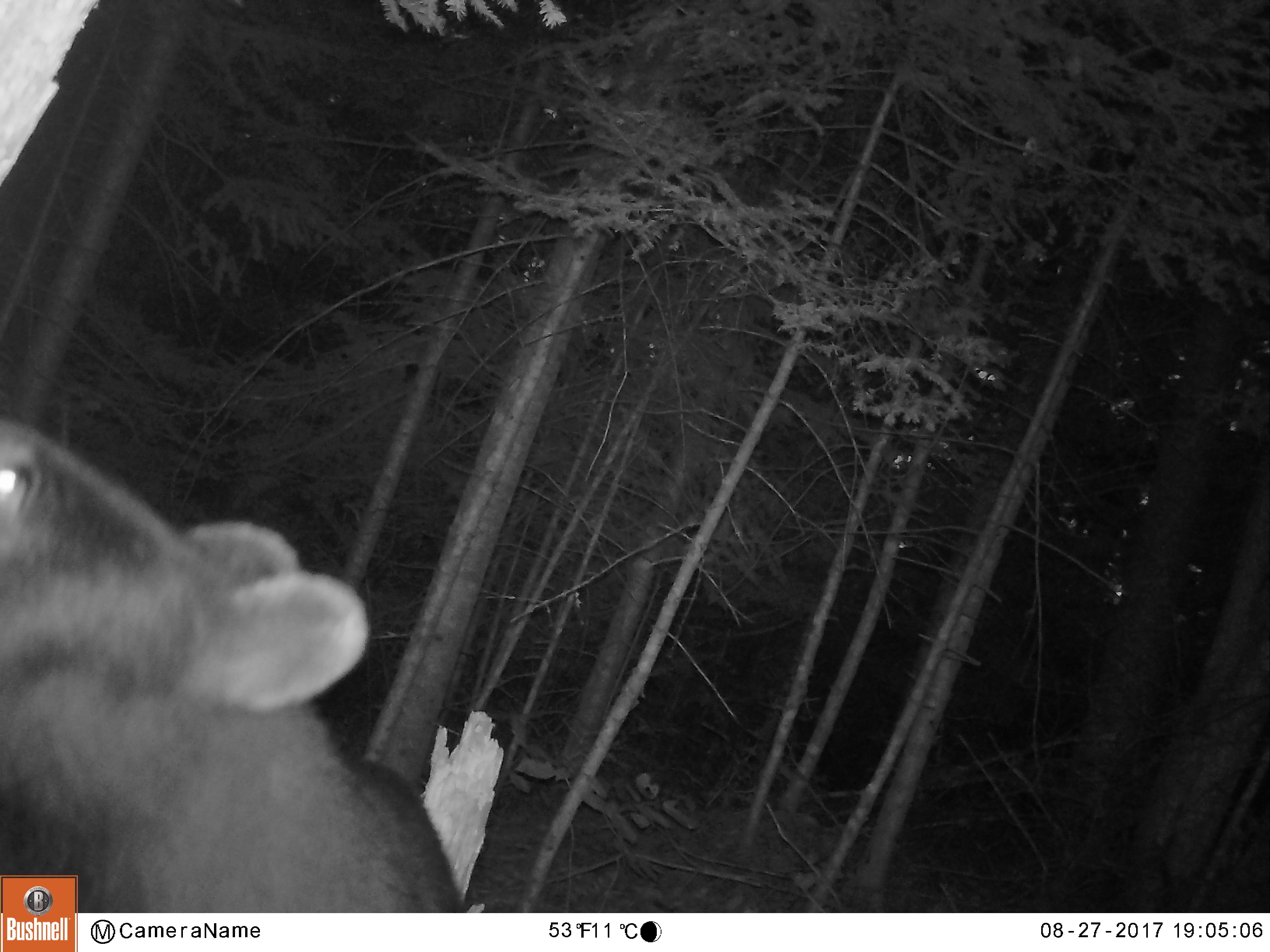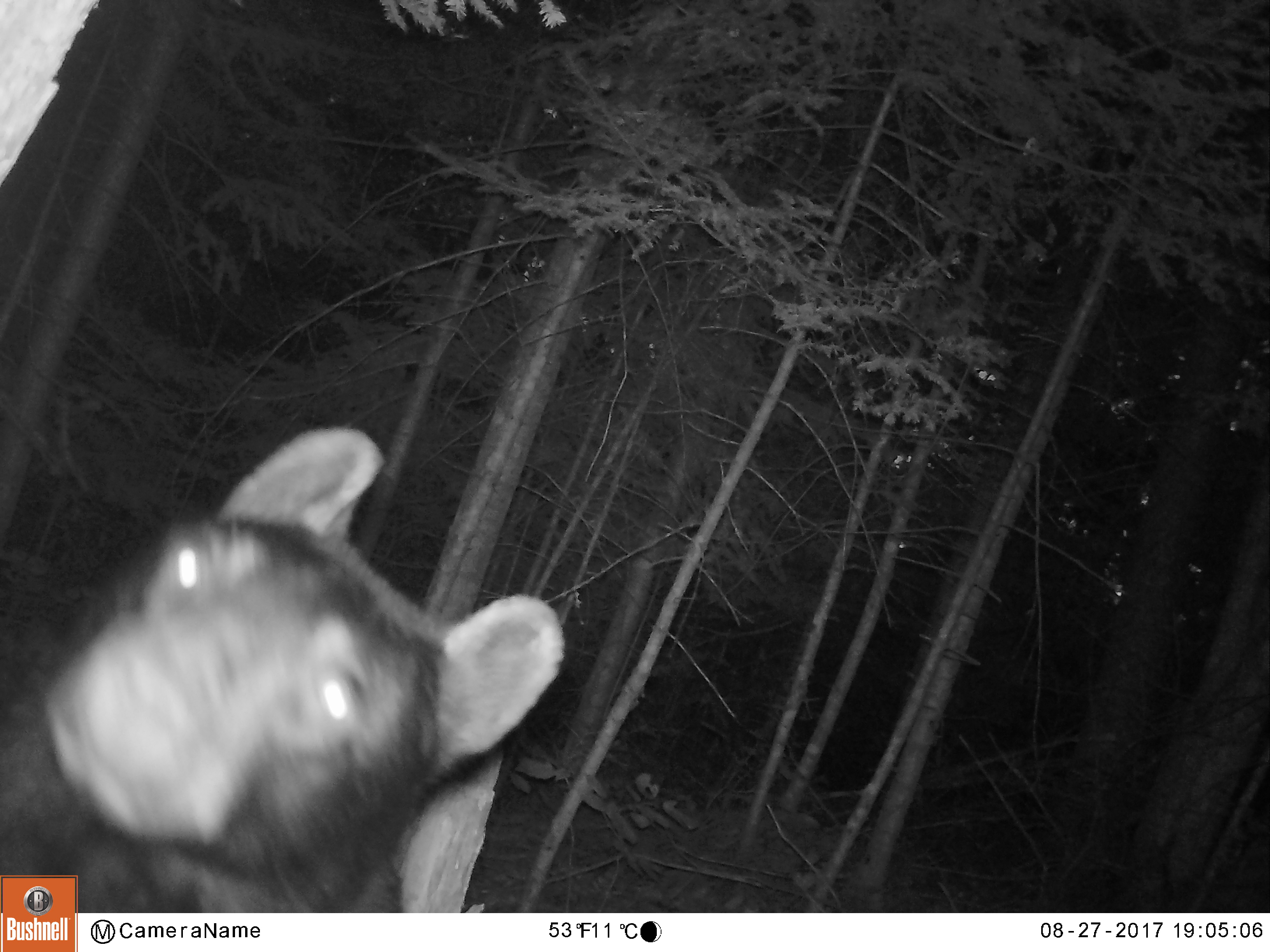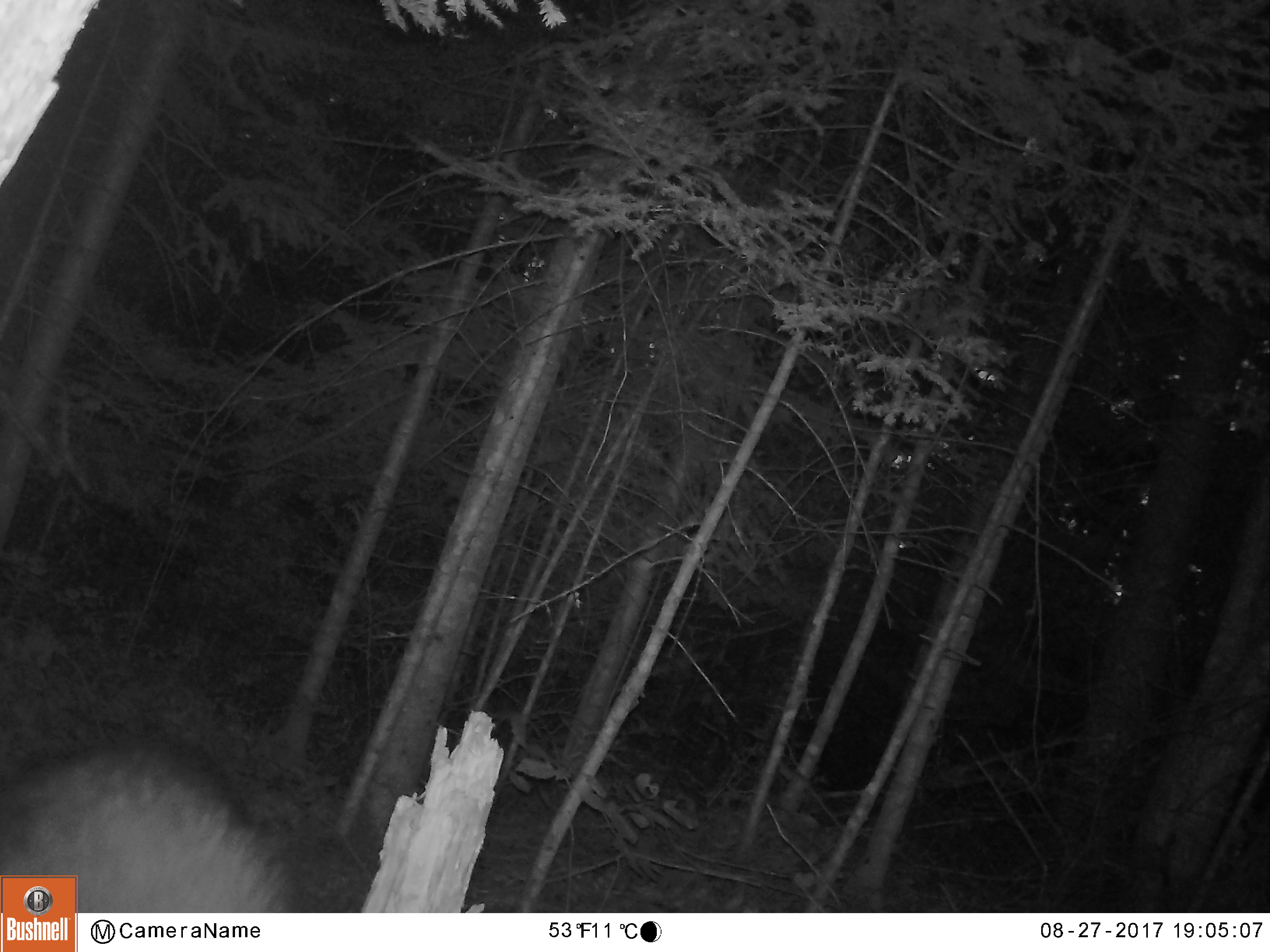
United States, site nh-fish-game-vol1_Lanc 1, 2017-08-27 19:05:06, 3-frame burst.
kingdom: Animalia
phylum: Chordata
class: Mammalia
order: Carnivora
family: Ursidae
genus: Ursus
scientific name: Ursus americanus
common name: black bear